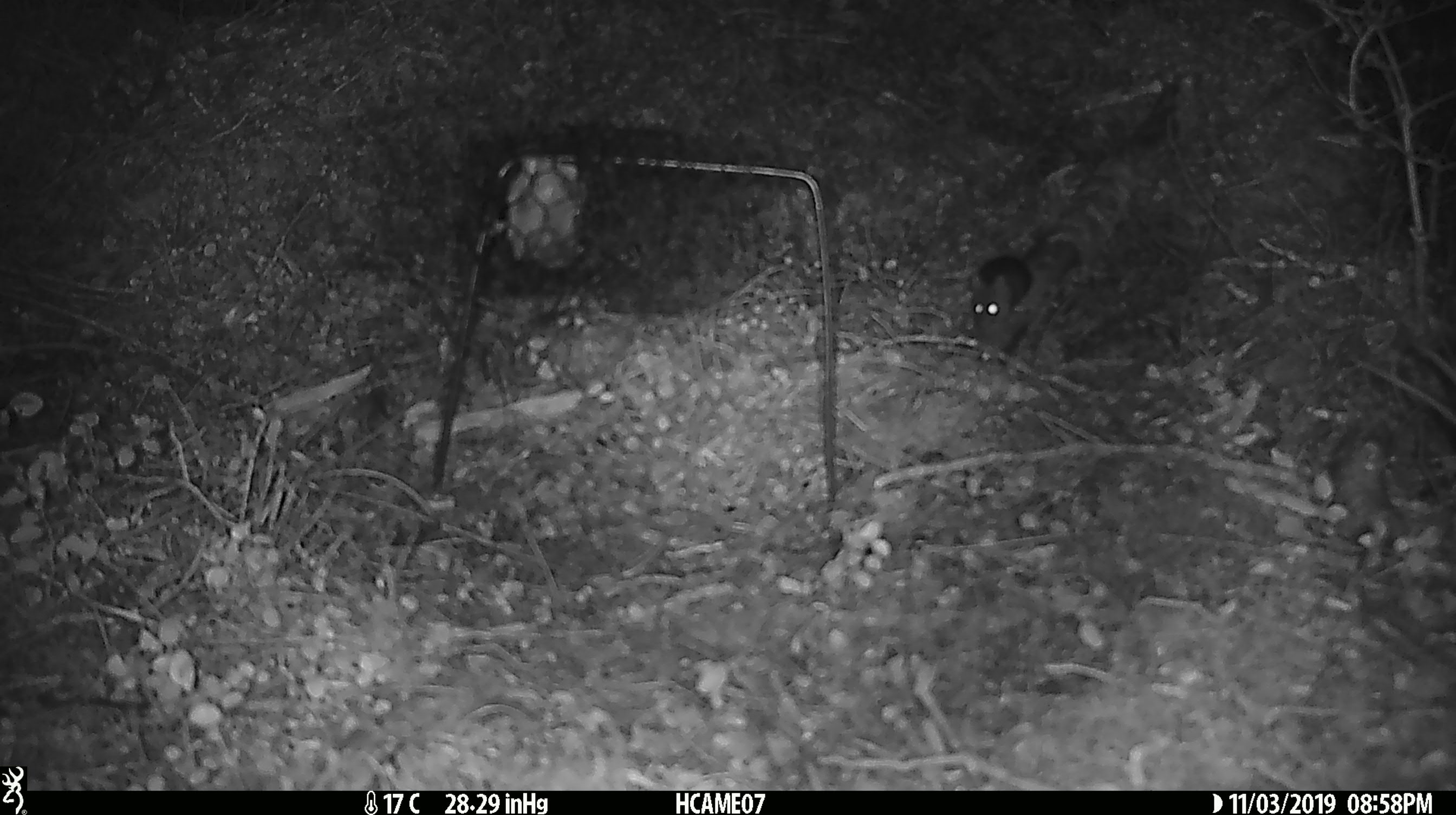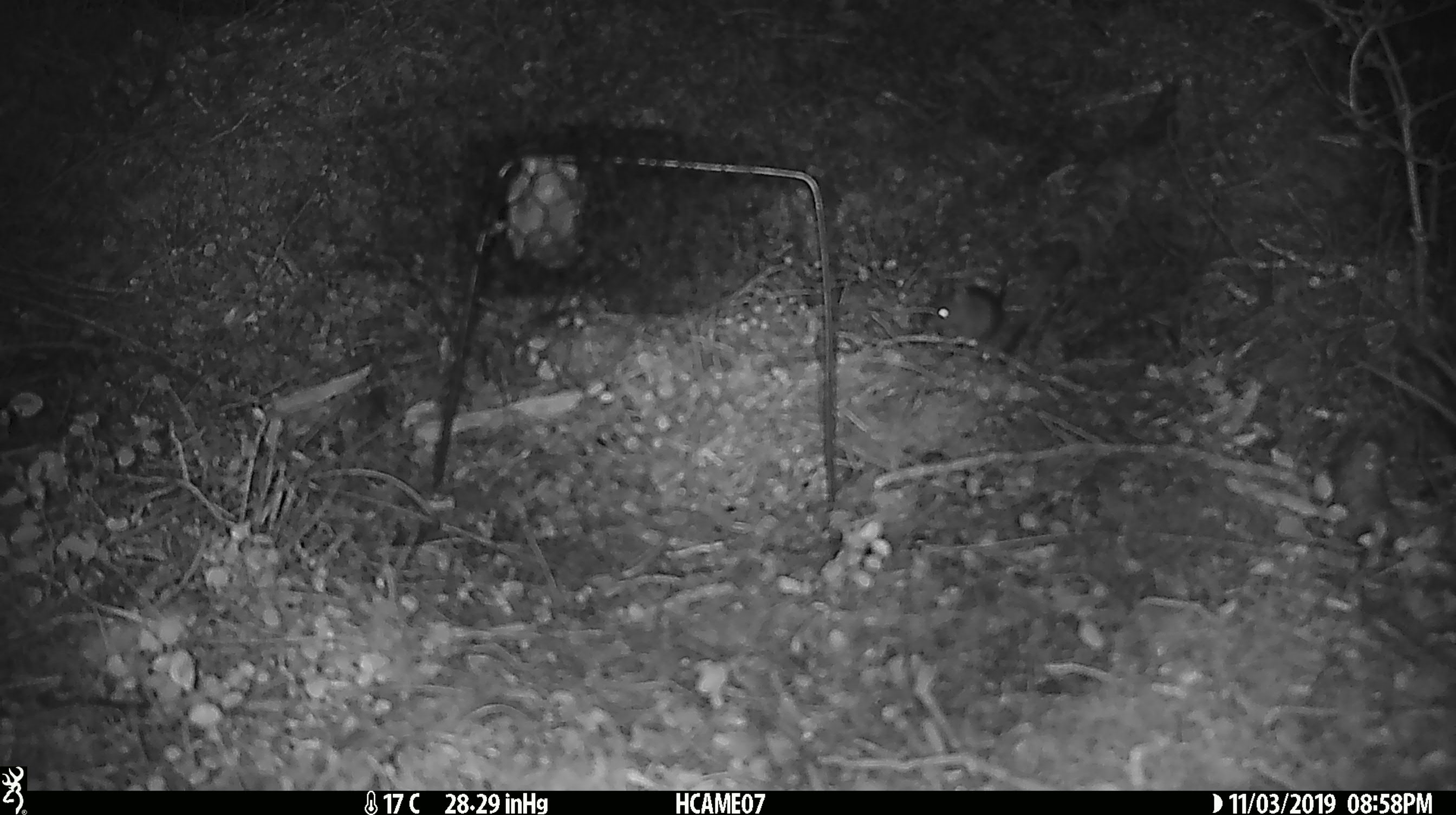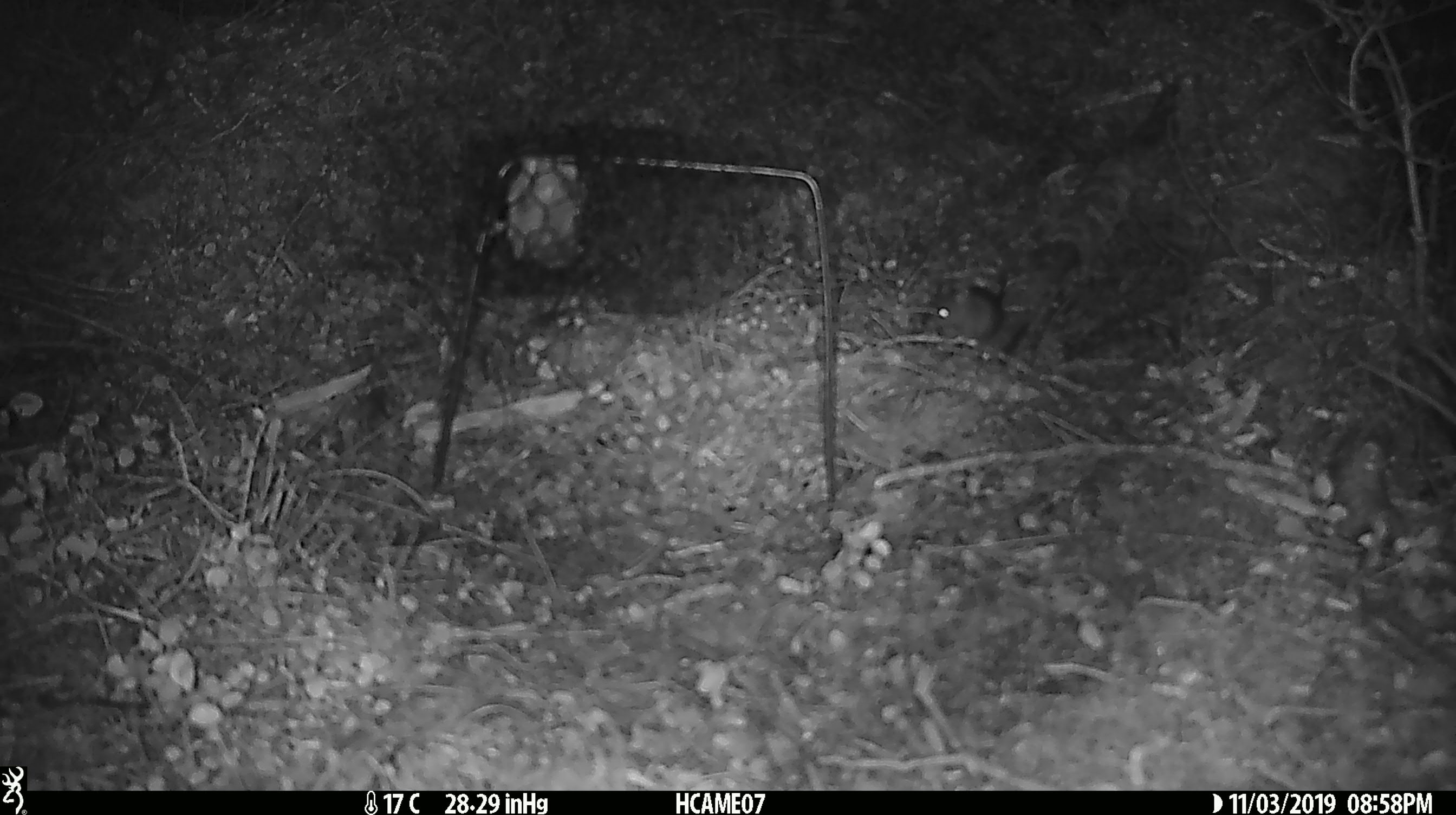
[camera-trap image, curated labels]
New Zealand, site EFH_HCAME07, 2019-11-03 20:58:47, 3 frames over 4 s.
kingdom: Animalia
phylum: Chordata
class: Mammalia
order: Rodentia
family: Muridae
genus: Mus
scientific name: Mus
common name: mouse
Mouse (Mus).